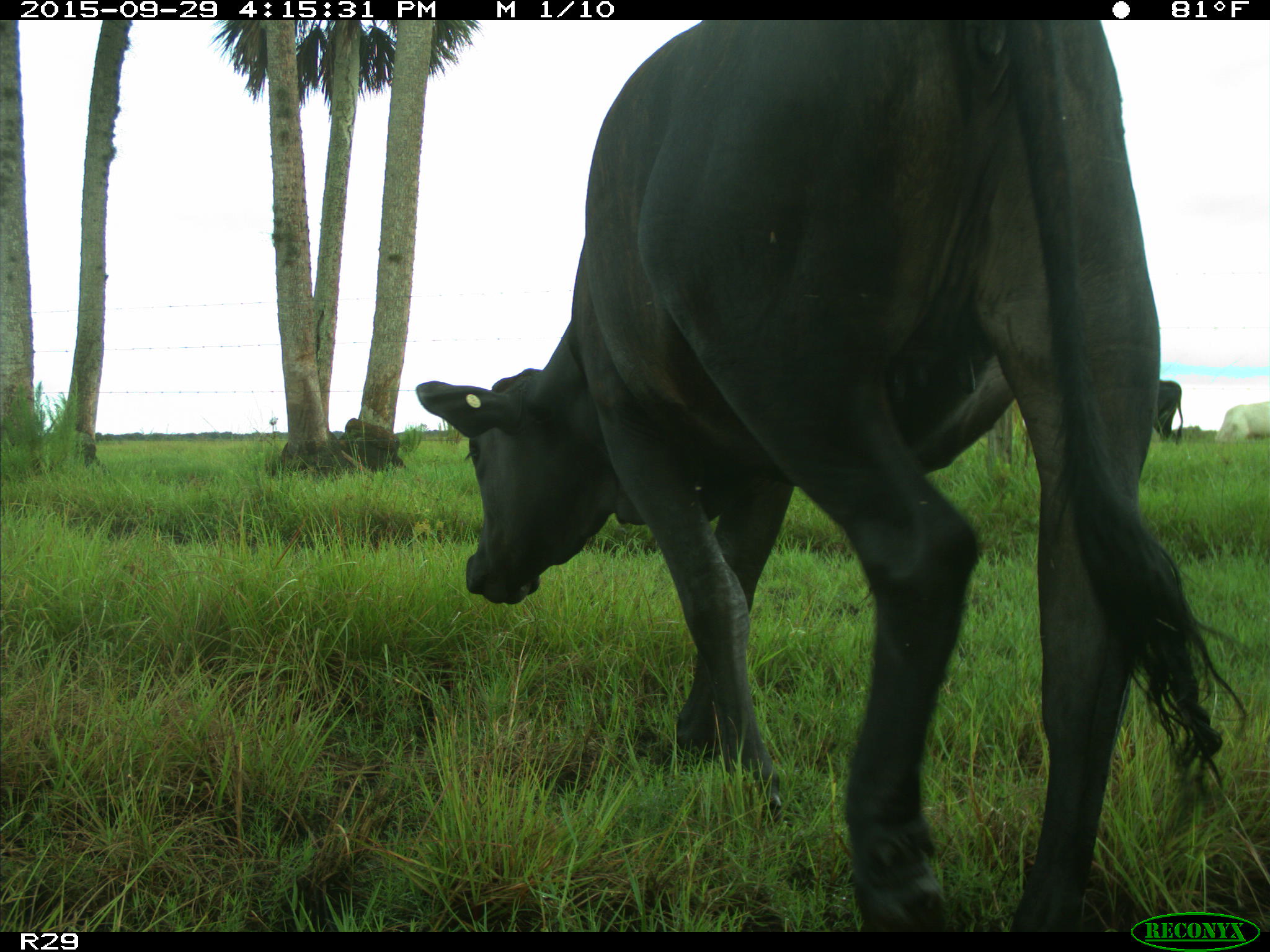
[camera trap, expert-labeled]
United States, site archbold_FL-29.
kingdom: Animalia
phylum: Chordata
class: Mammalia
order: Artiodactyla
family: Bovidae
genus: Bos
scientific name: Bos taurus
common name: domestic cow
Bos taurus (domestic cow).